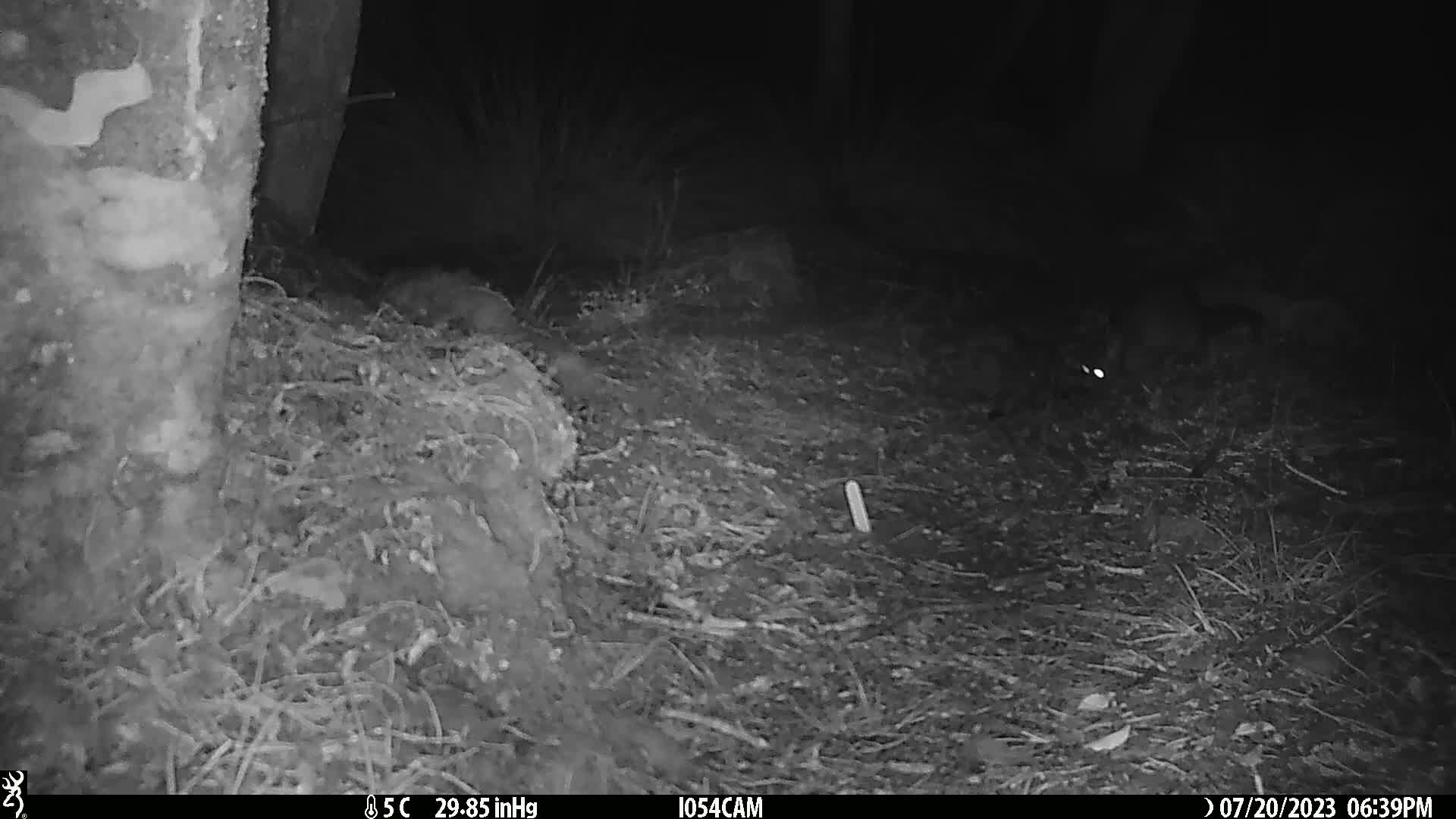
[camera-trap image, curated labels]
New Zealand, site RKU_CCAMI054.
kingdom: Animalia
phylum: Chordata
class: Mammalia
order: Diprotodontia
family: Phalangeridae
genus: Trichosurus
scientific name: Trichosurus vulpecula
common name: common brushtail possum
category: possum